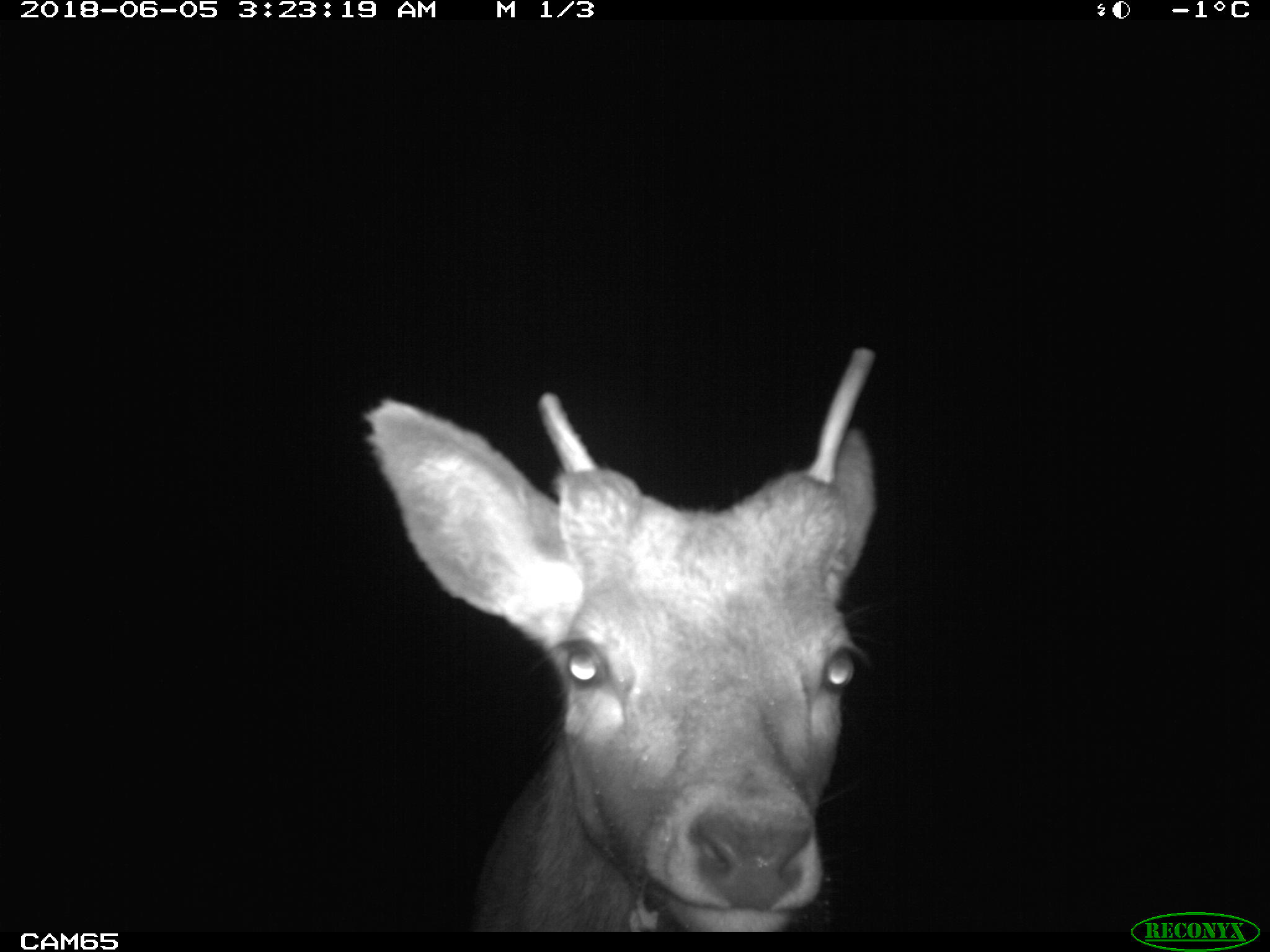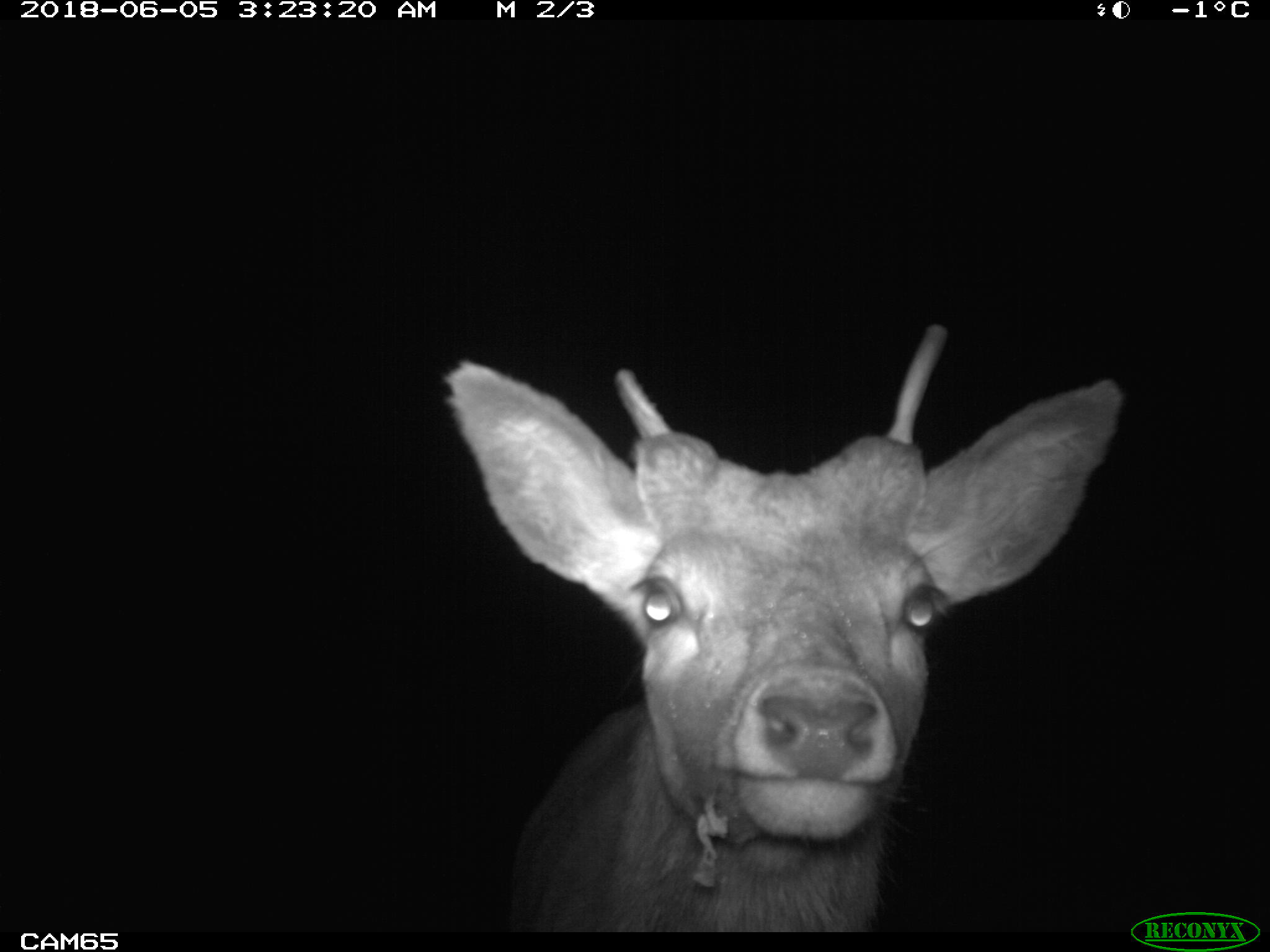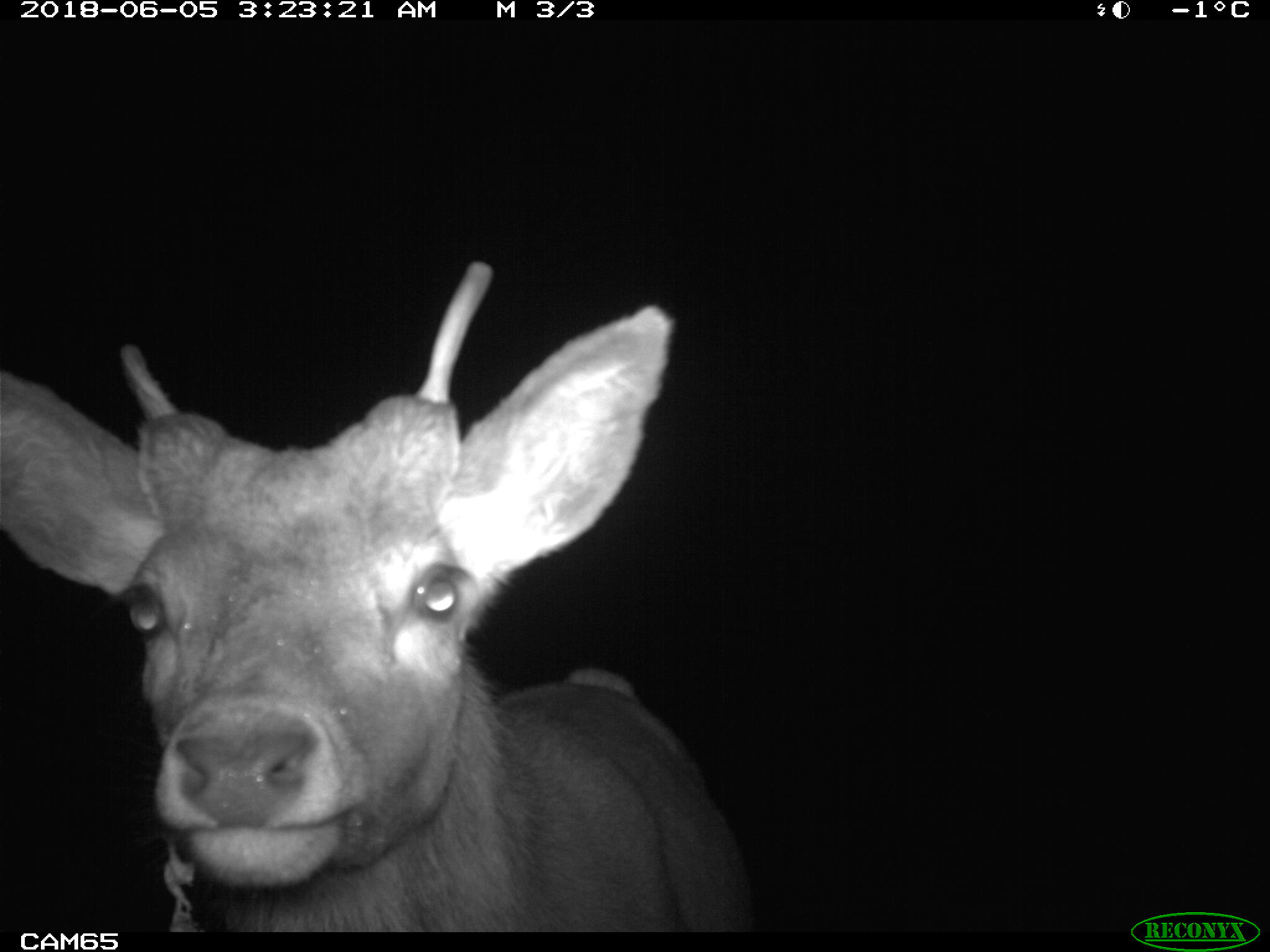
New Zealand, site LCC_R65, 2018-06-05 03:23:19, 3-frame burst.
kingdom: Animalia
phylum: Chordata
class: Mammalia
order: Artiodactyla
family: Cervidae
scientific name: Cervidae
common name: deer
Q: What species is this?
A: Deer (Cervidae).